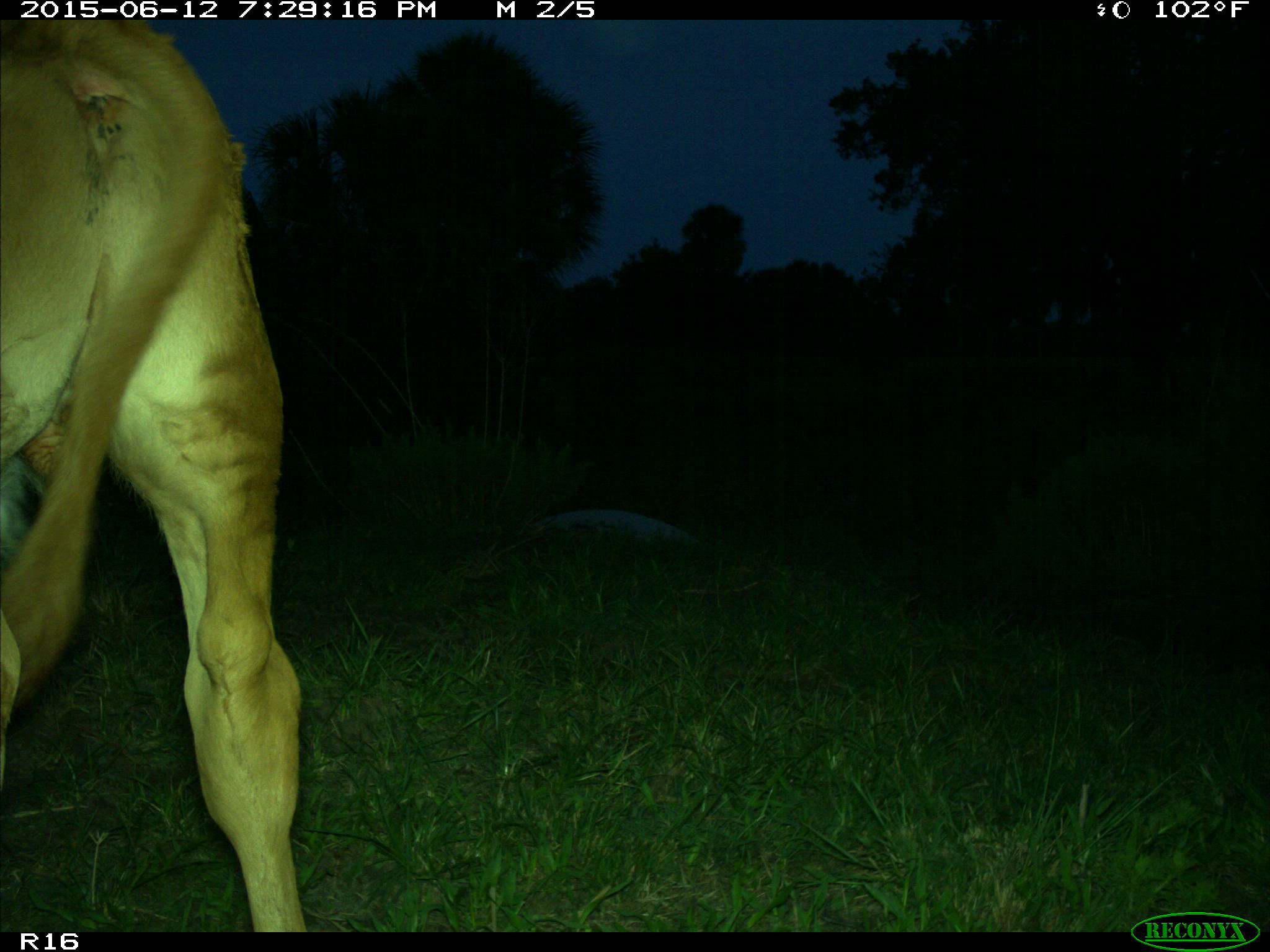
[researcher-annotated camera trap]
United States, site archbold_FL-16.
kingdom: Animalia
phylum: Chordata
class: Mammalia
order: Artiodactyla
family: Bovidae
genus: Bos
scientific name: Bos taurus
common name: domestic cow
Bos taurus (domestic cow).